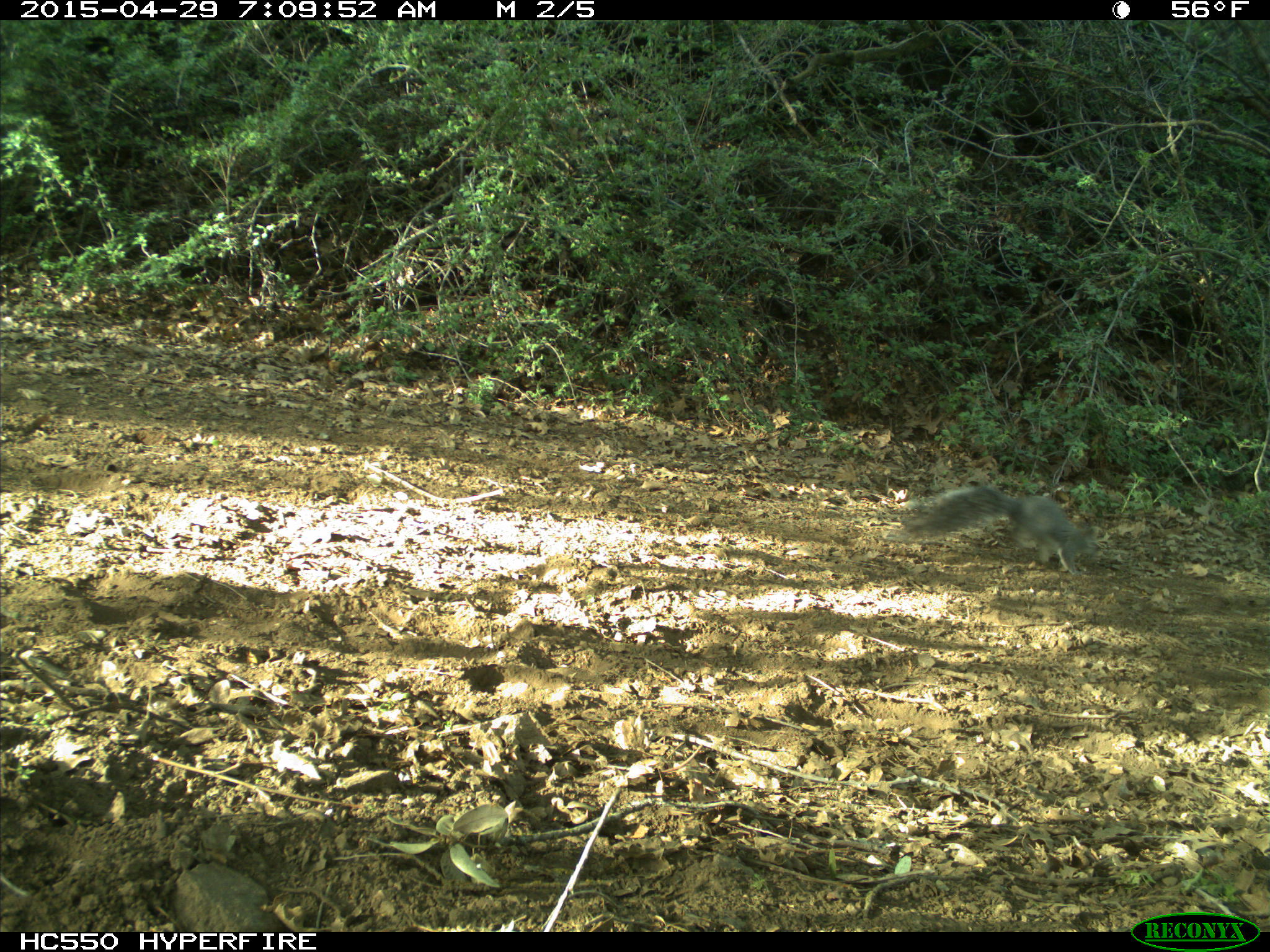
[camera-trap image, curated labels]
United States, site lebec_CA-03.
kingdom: Animalia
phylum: Chordata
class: Mammalia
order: Rodentia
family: Sciuridae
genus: Sciurus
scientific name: Sciurus carolinensis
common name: eastern gray squirrel